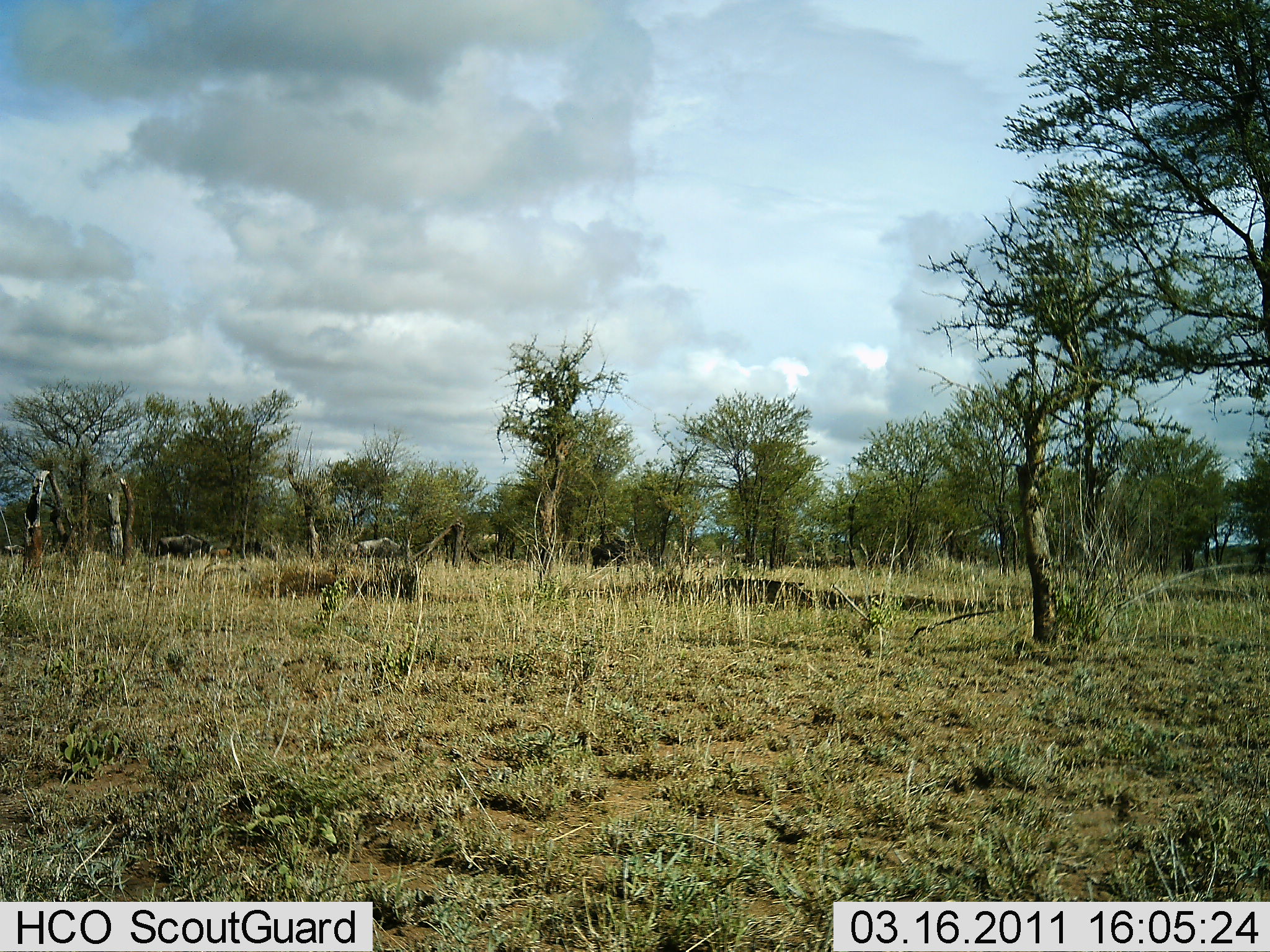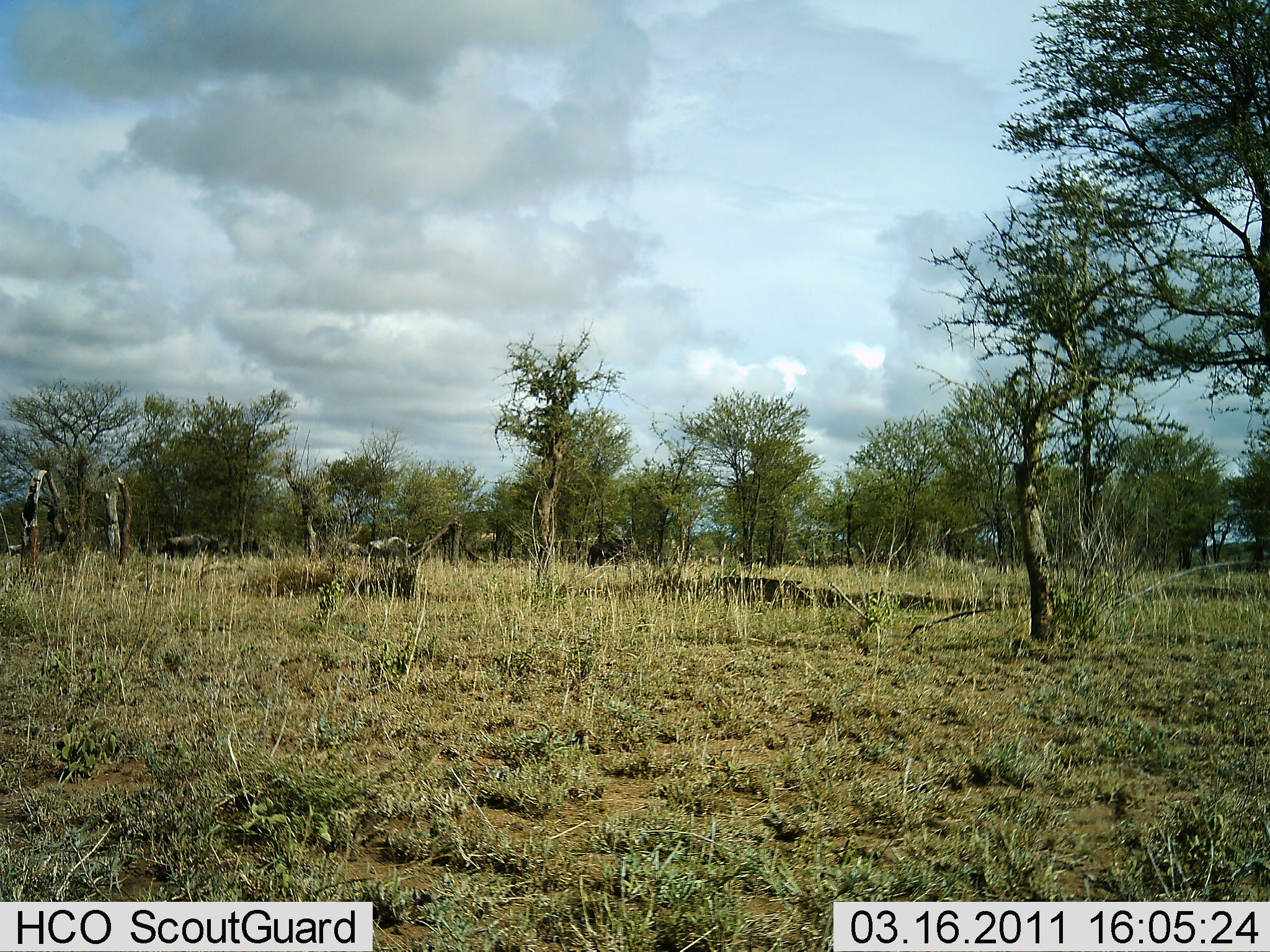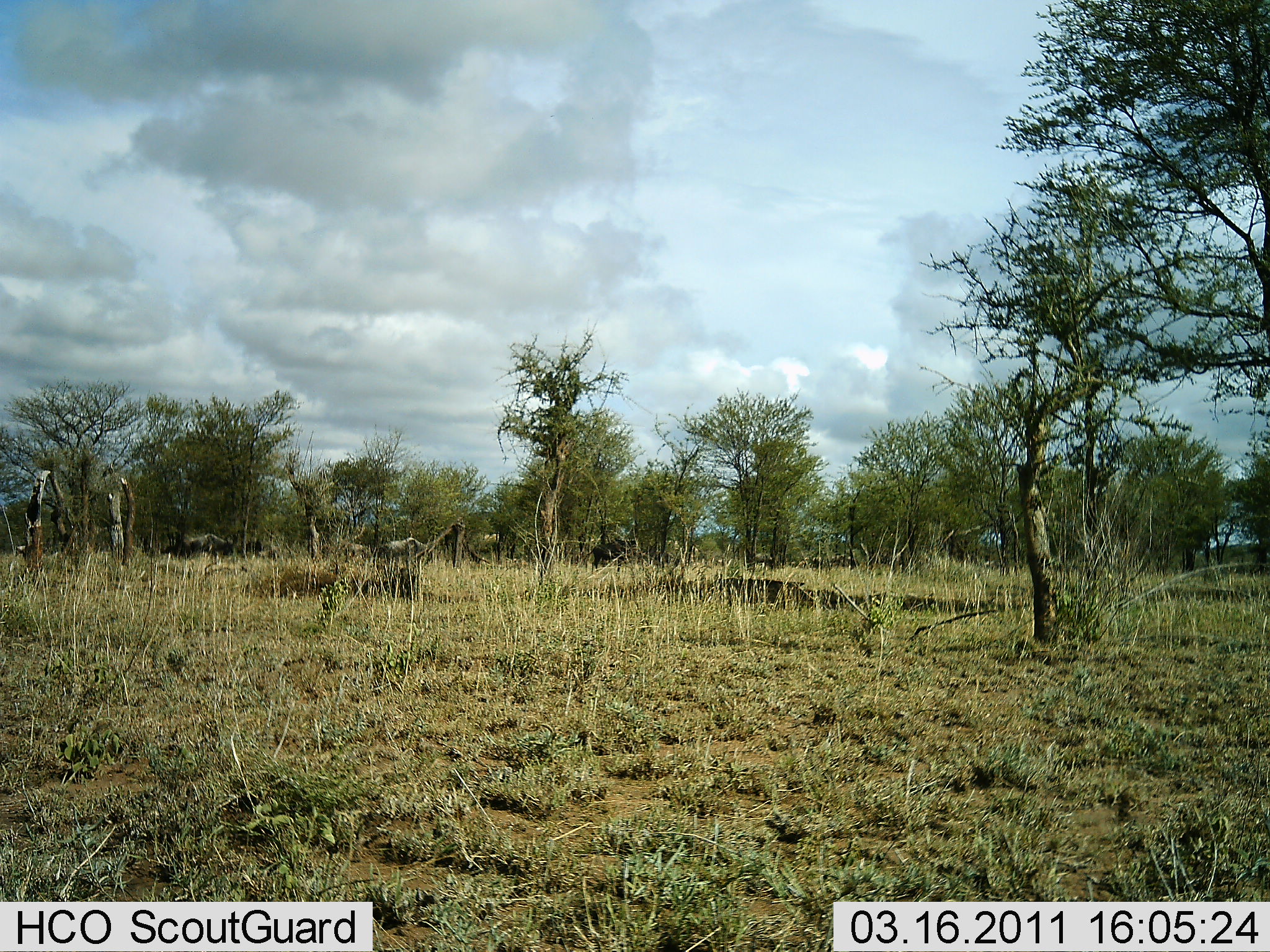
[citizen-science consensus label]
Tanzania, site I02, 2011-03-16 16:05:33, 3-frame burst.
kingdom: Animalia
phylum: Chordata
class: Mammalia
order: Artiodactyla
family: Bovidae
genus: Connochaetes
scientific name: Connochaetes taurinus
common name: blue wildebeest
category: wildebeest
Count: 5.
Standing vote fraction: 0%.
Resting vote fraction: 0%.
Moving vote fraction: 100%.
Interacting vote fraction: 0%.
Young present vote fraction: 0%.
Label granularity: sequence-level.